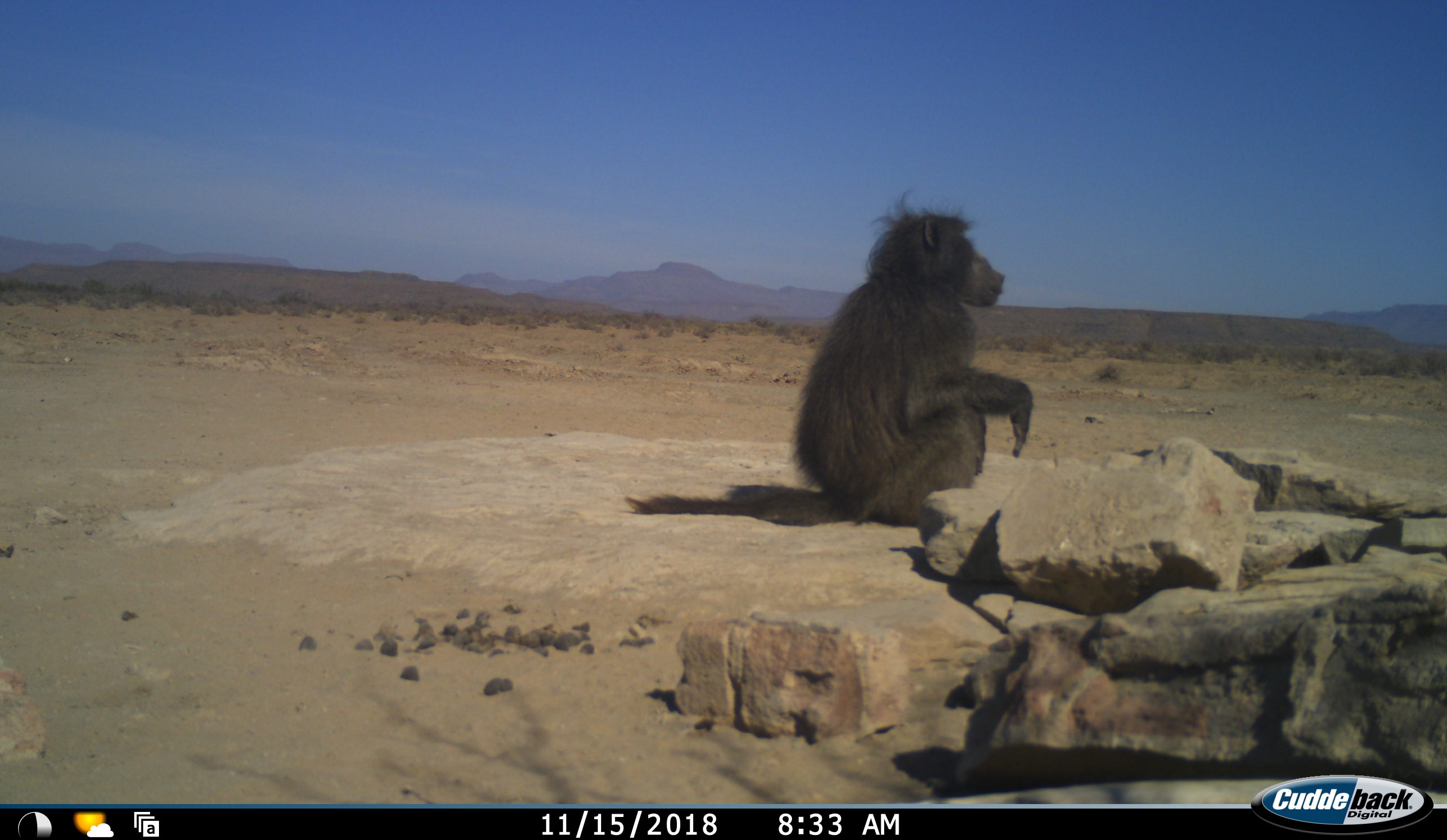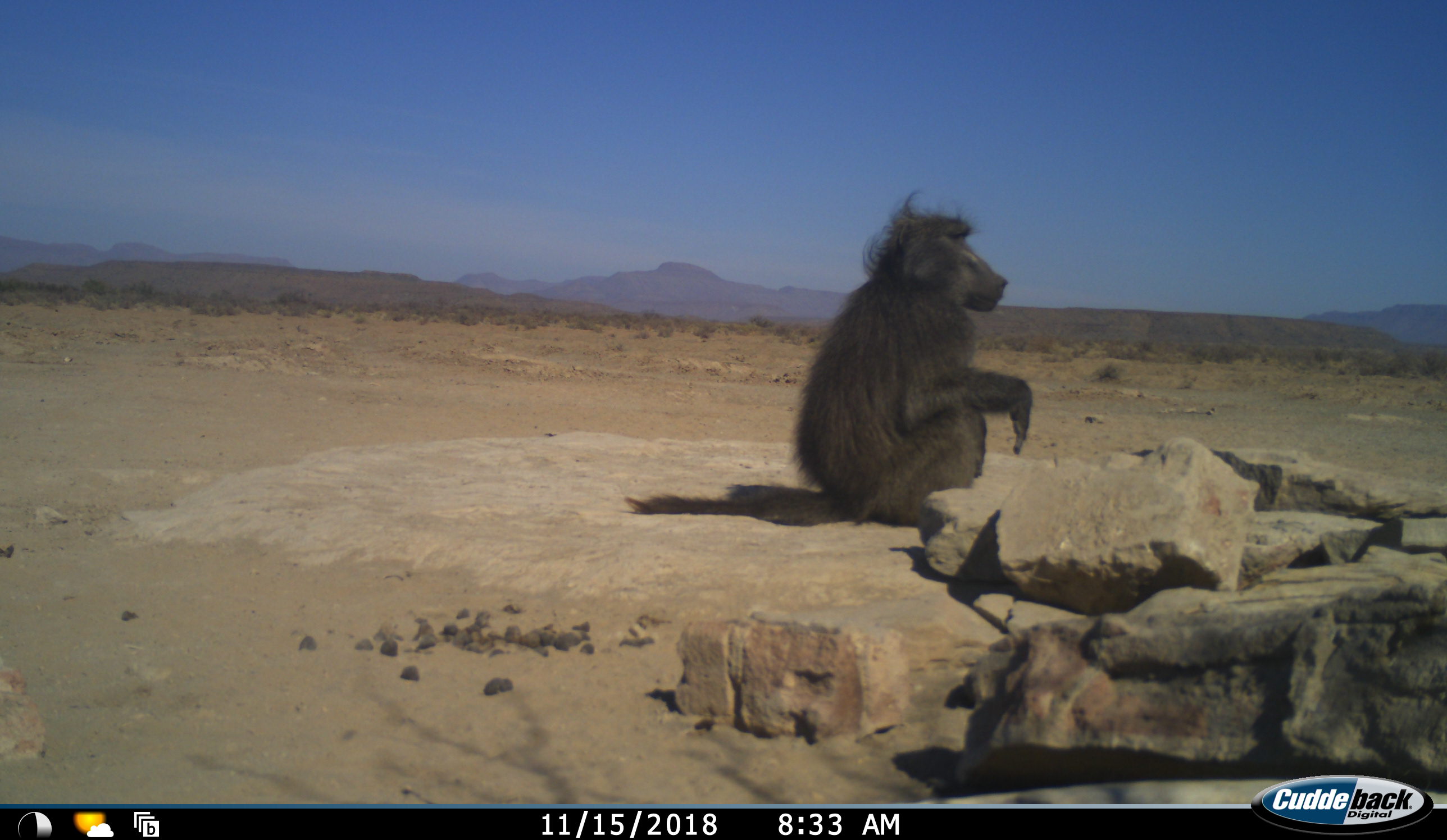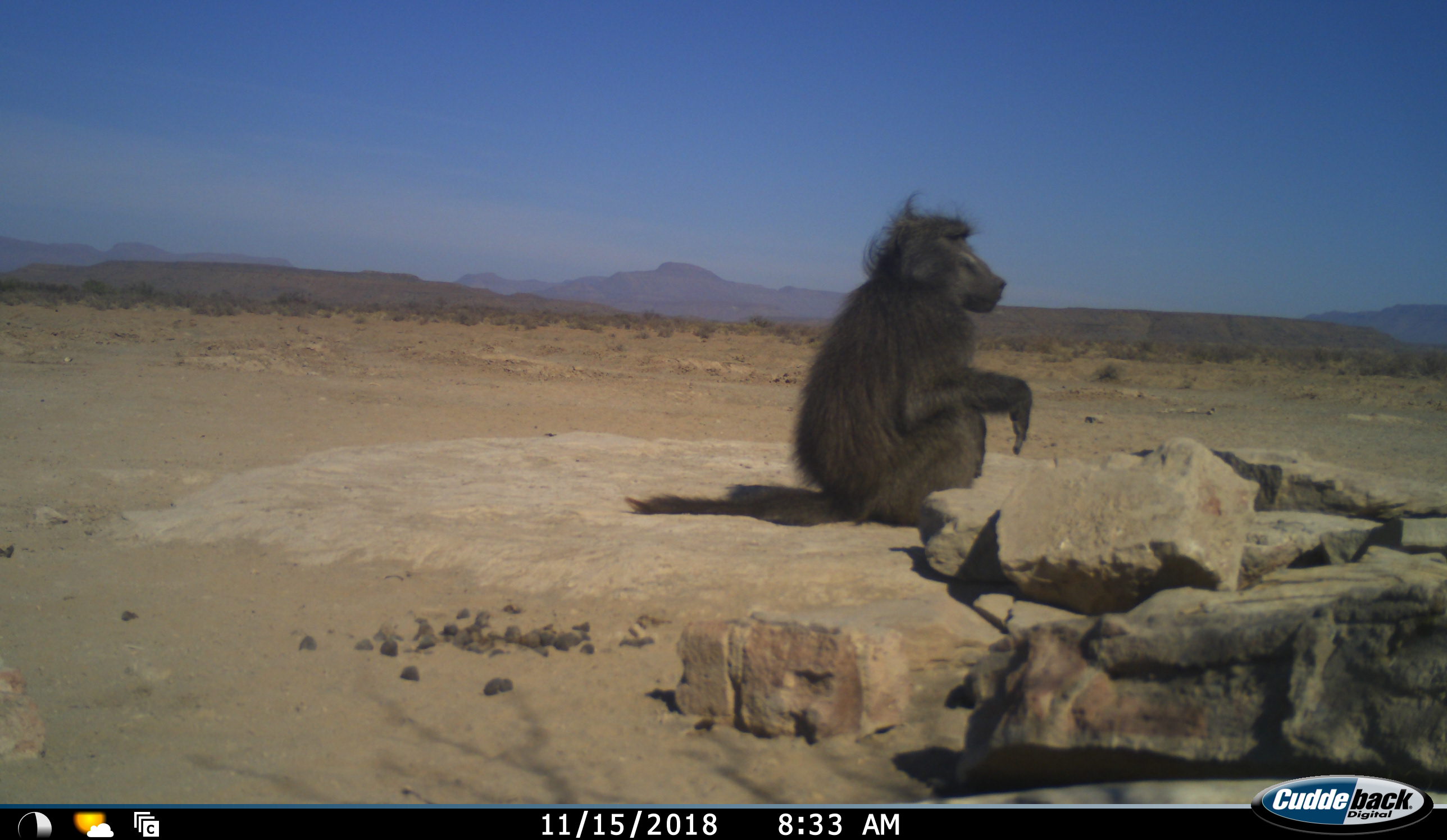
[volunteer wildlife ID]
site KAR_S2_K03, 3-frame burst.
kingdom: Animalia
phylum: Chordata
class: Mammalia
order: Primates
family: Cercopithecidae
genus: Papio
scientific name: Papio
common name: baboon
Baboon (Papio), count 1. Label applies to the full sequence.